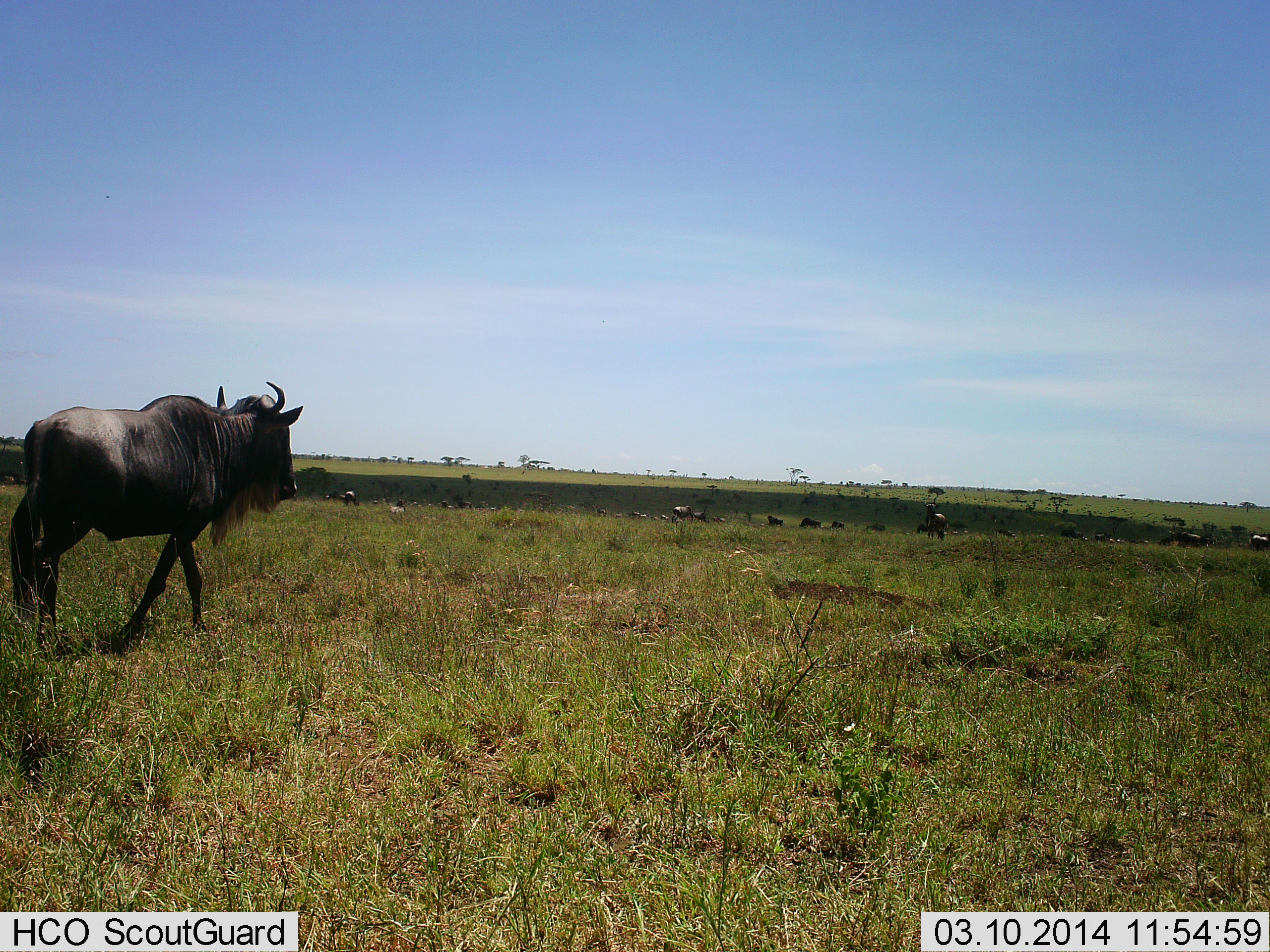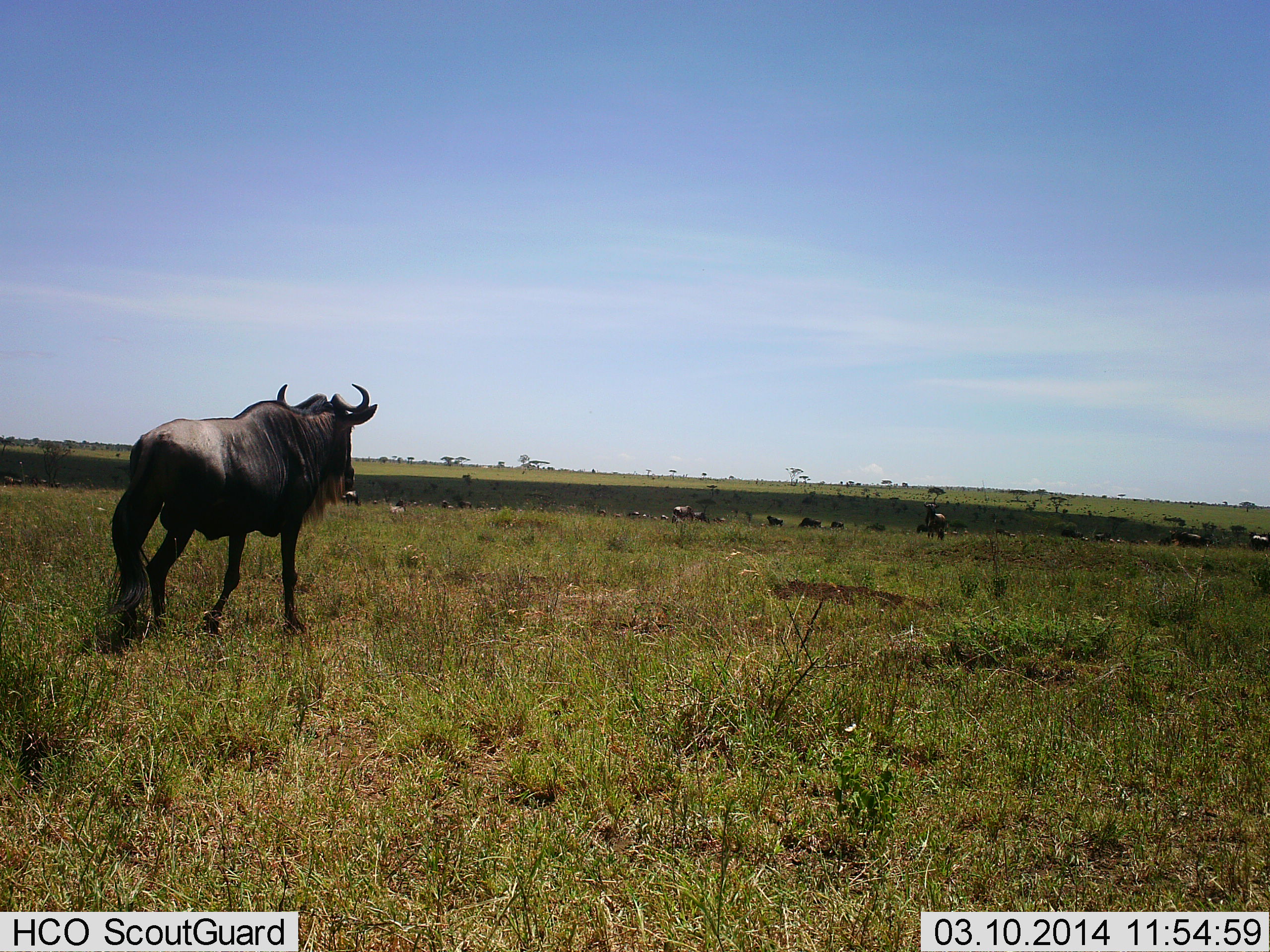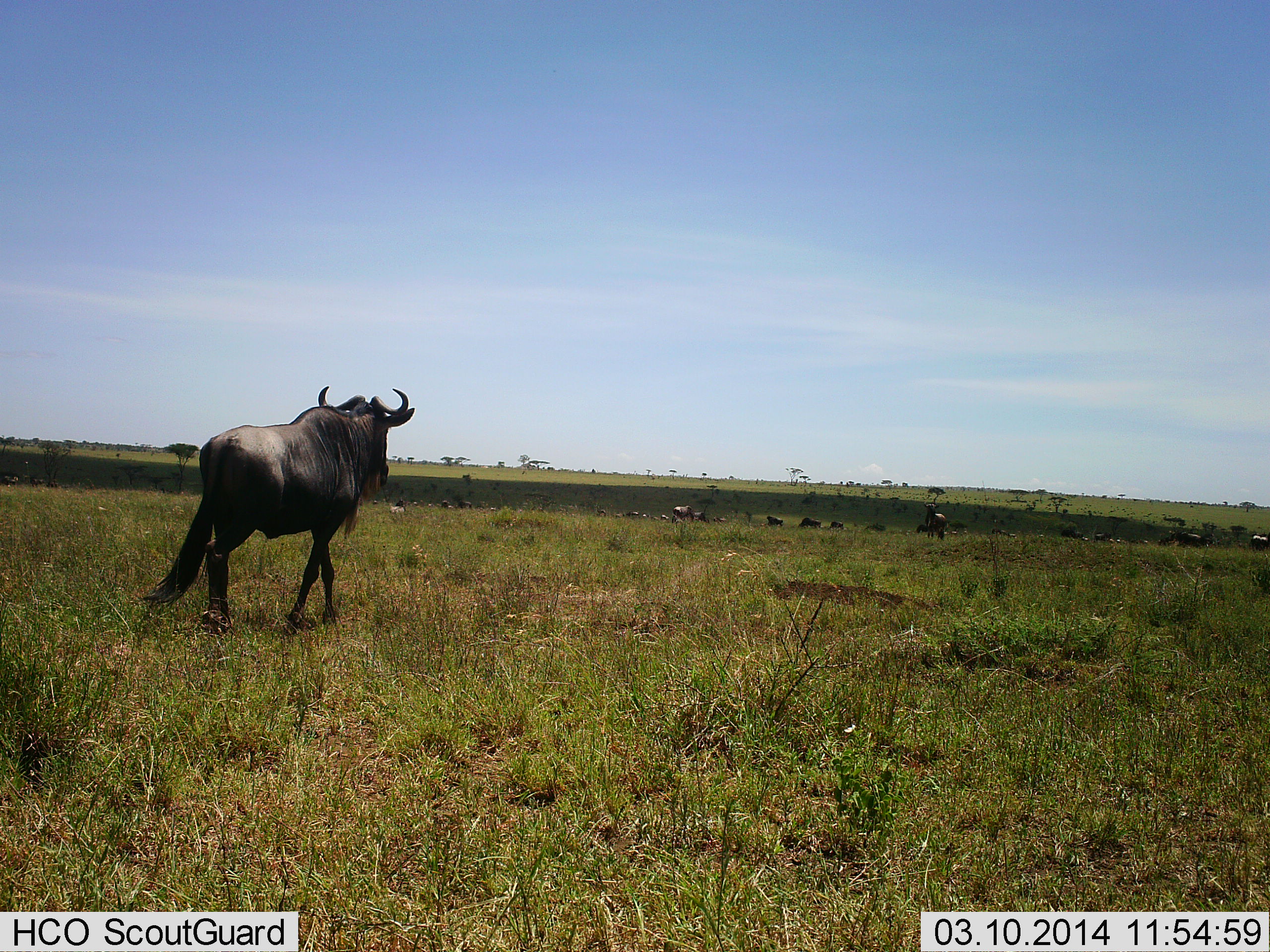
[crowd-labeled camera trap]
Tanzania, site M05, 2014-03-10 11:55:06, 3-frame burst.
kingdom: Animalia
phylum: Chordata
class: Mammalia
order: Artiodactyla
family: Bovidae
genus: Connochaetes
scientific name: Connochaetes taurinus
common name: blue wildebeest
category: wildebeest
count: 11-50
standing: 50%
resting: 10%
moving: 90%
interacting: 0%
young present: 0%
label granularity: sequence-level